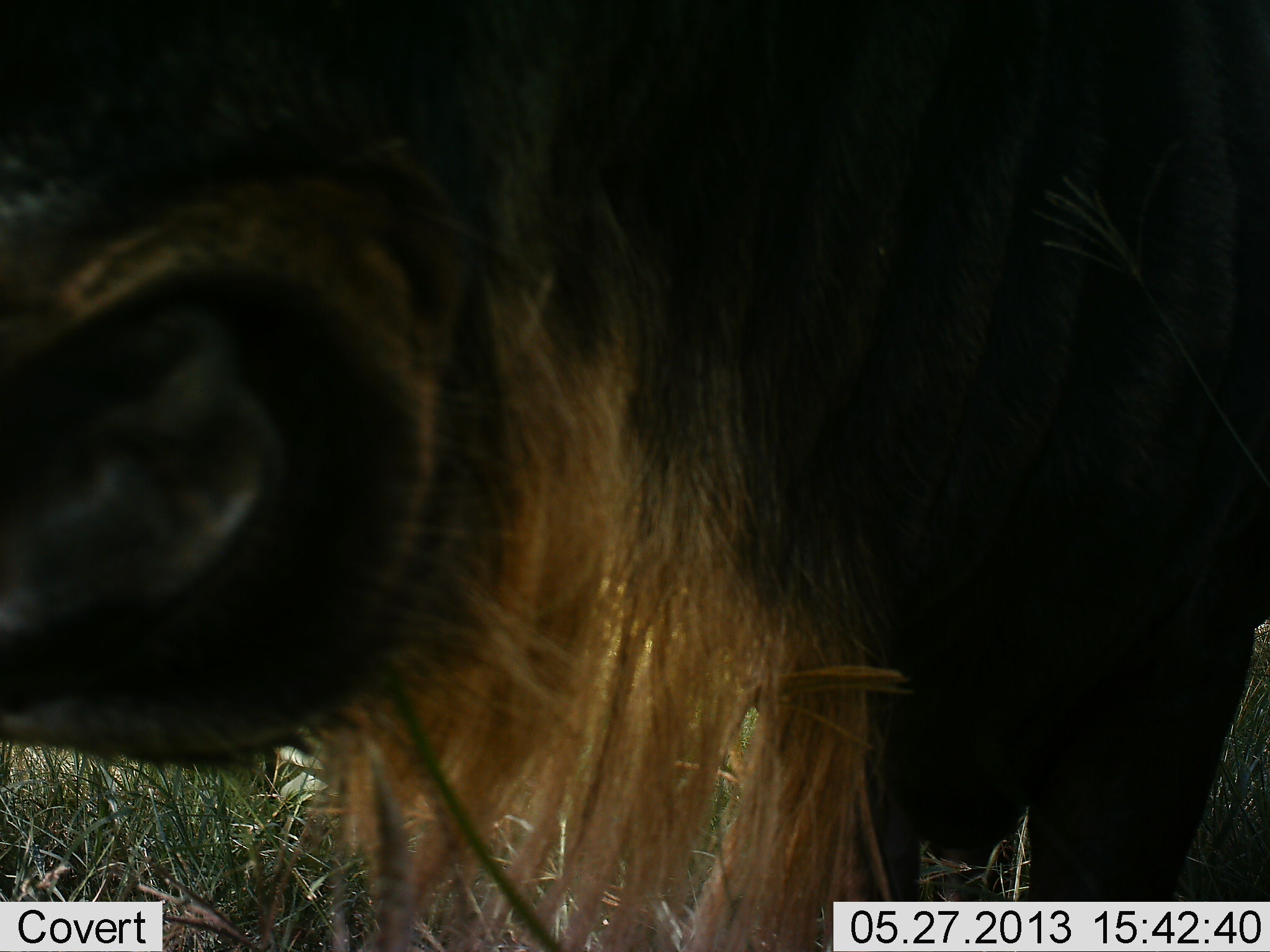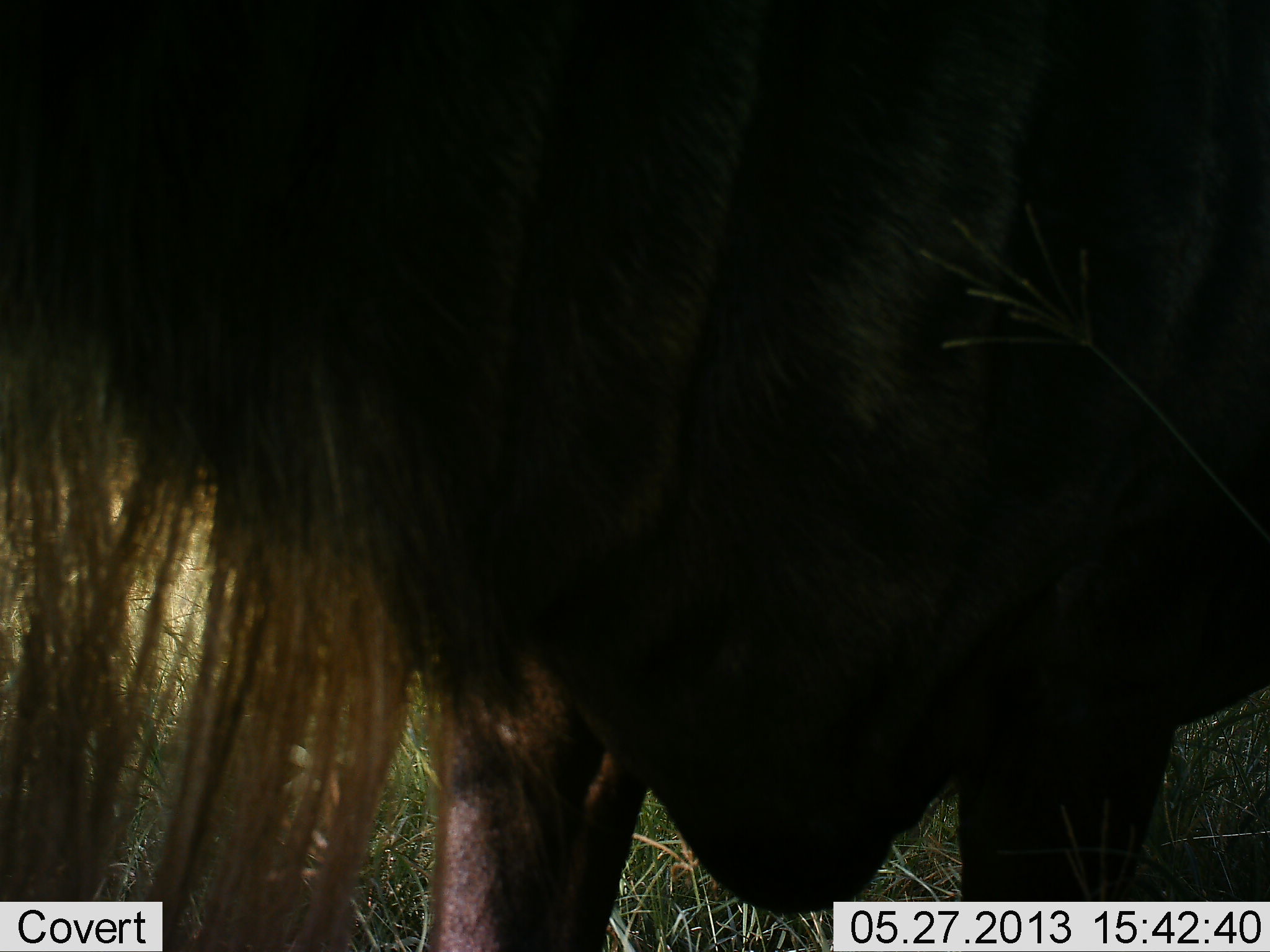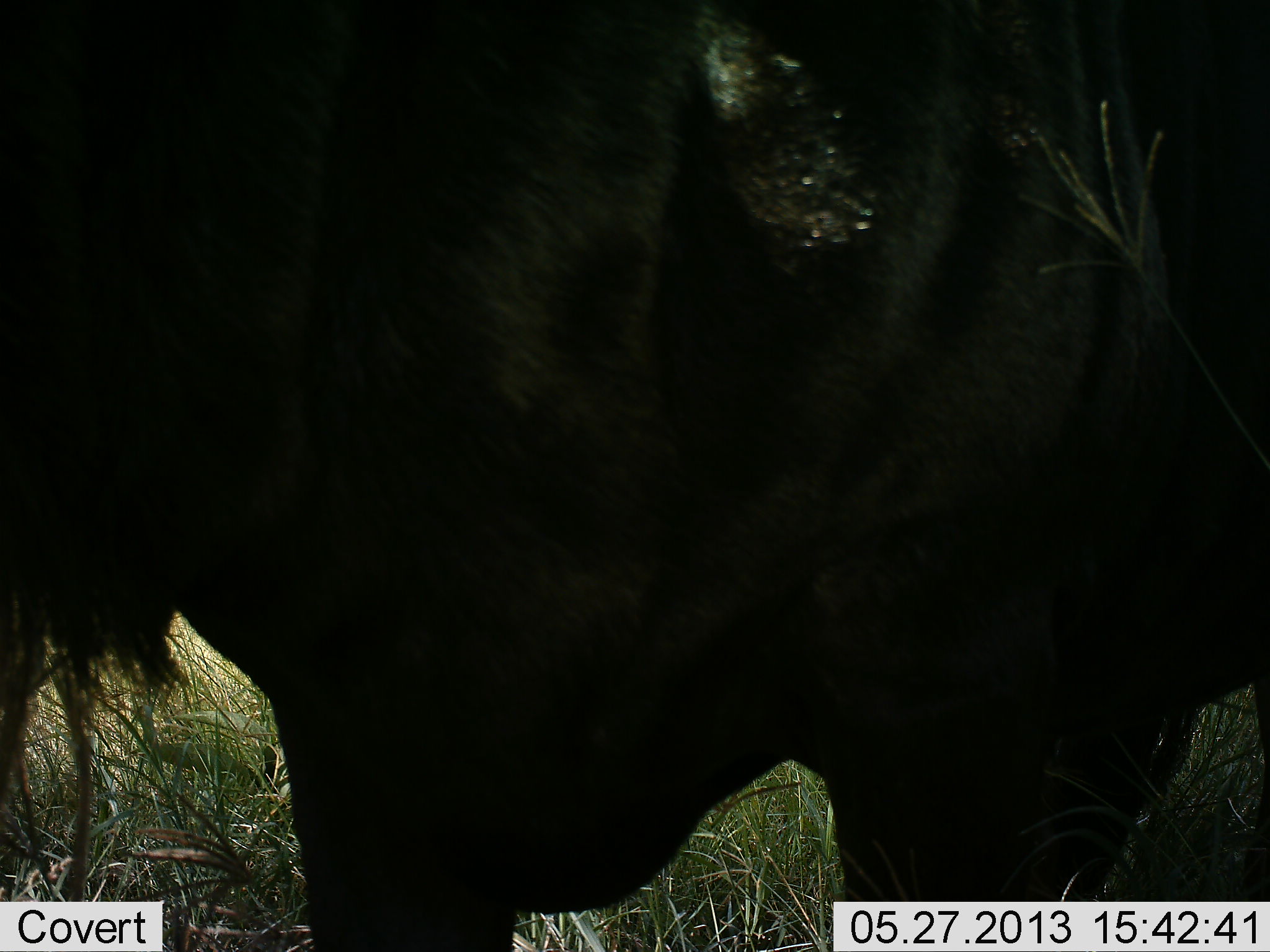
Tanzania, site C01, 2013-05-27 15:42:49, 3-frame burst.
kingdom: Animalia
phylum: Chordata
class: Mammalia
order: Artiodactyla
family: Bovidae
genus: Connochaetes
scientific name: Connochaetes taurinus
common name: blue wildebeest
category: wildebeest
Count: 1.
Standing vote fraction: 71%.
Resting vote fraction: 0%.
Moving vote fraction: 14%.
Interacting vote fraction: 19%.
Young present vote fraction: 0%.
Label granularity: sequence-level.